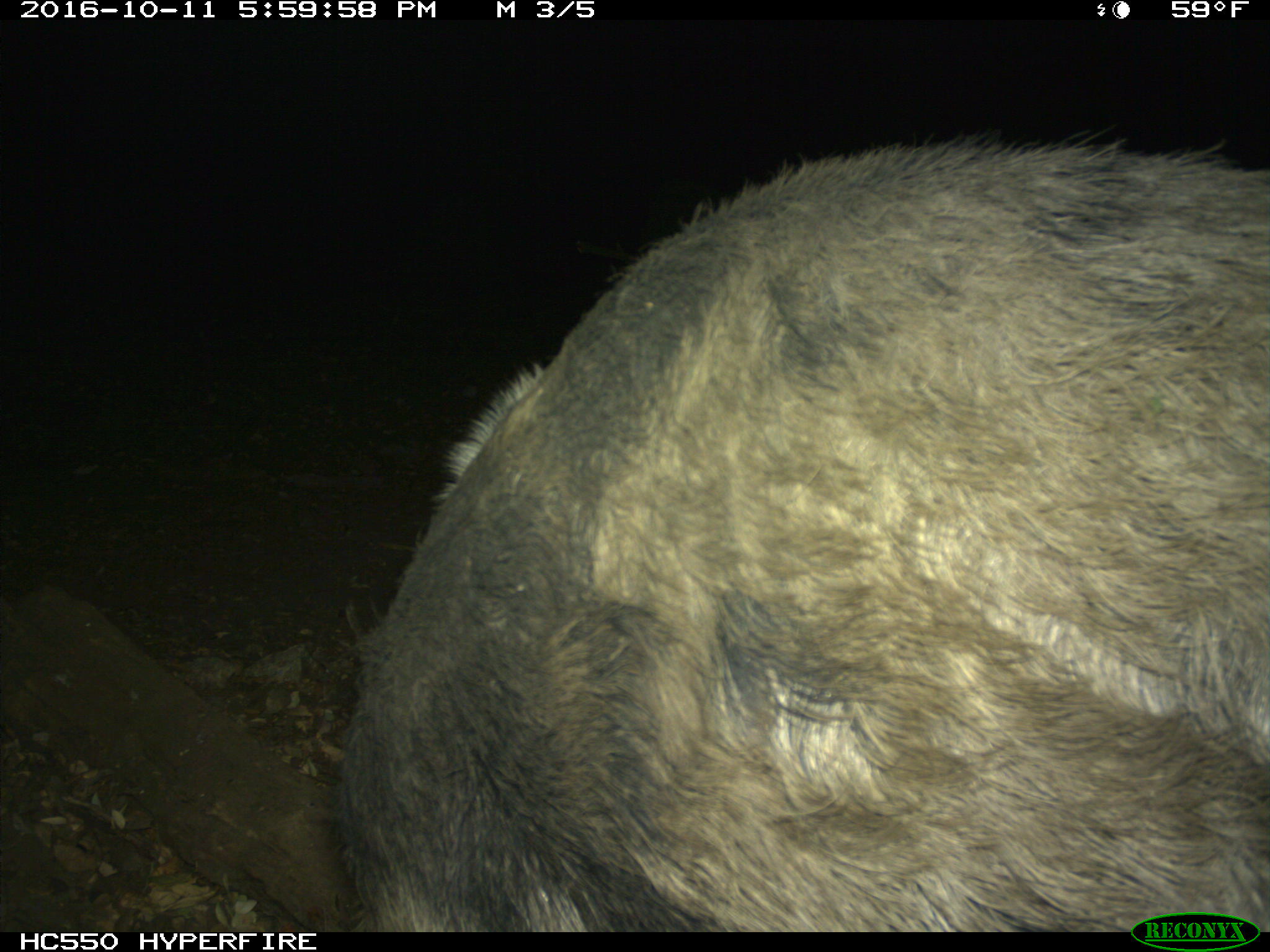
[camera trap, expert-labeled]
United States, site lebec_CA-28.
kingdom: Animalia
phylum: Chordata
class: Mammalia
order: Artiodactyla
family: Suidae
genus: Sus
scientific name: Sus scrofa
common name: wild boar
Sus scrofa (wild boar).